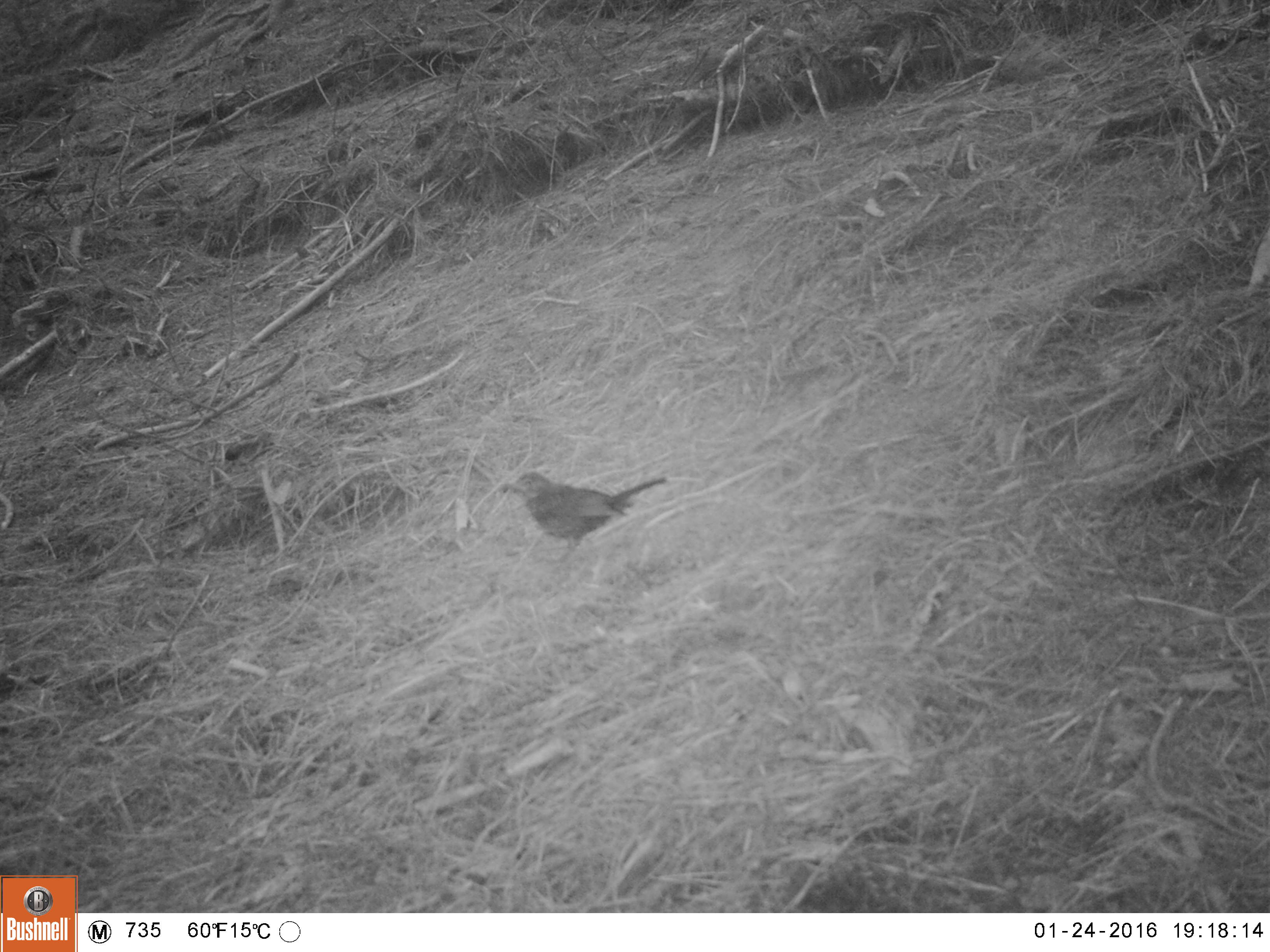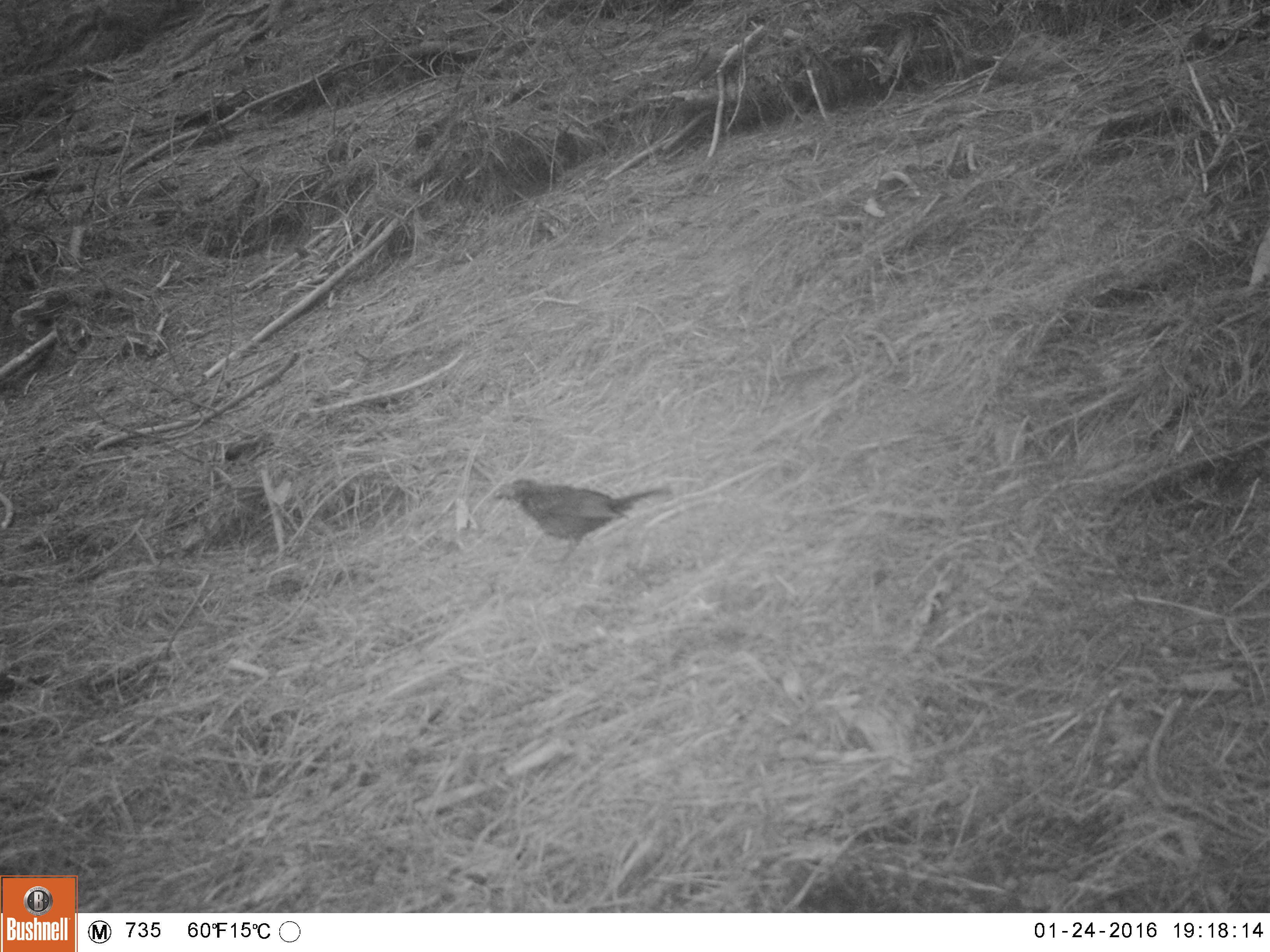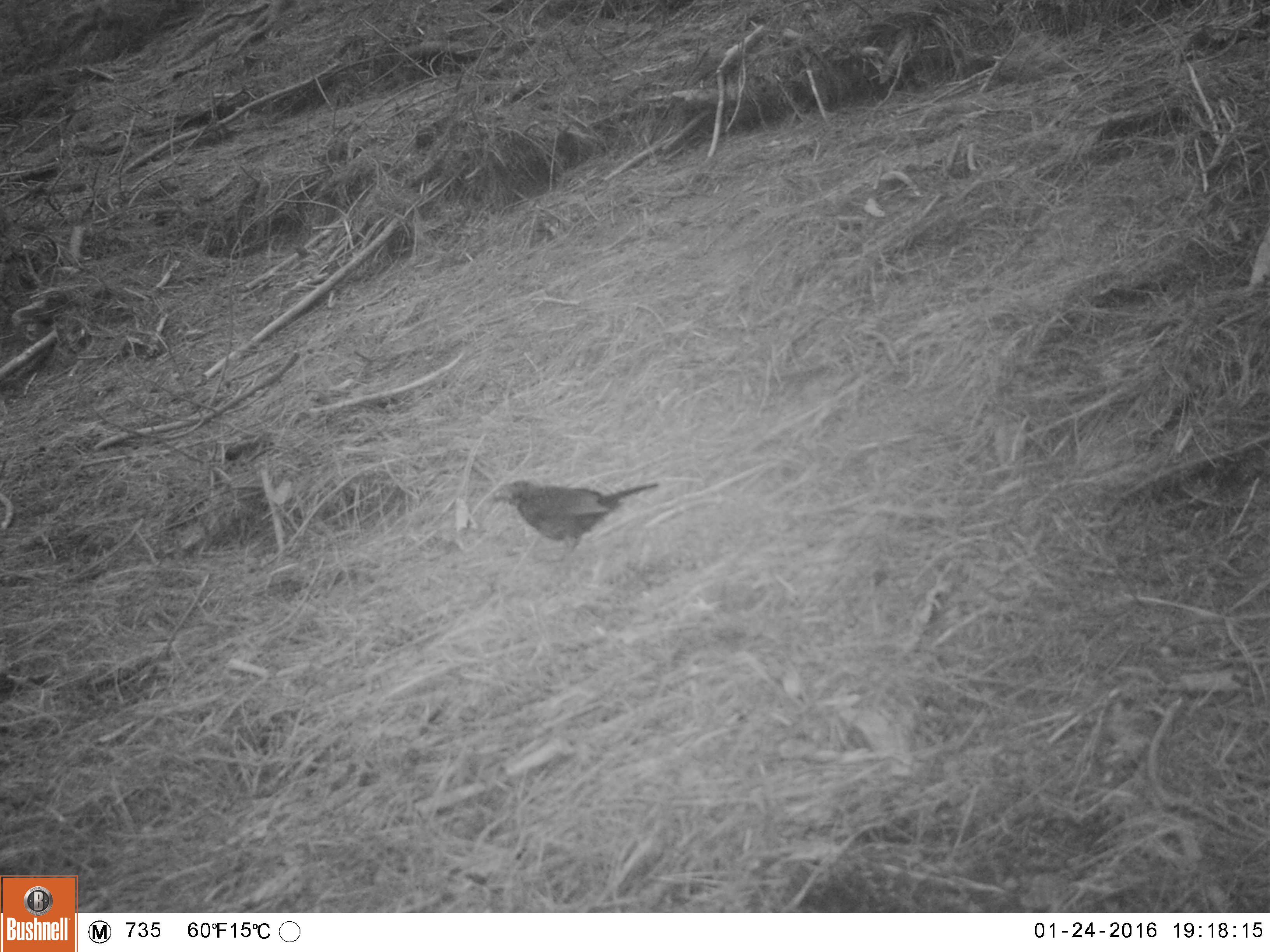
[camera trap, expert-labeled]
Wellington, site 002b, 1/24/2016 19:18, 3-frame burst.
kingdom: Animalia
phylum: Chordata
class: Aves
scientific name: Aves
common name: bird